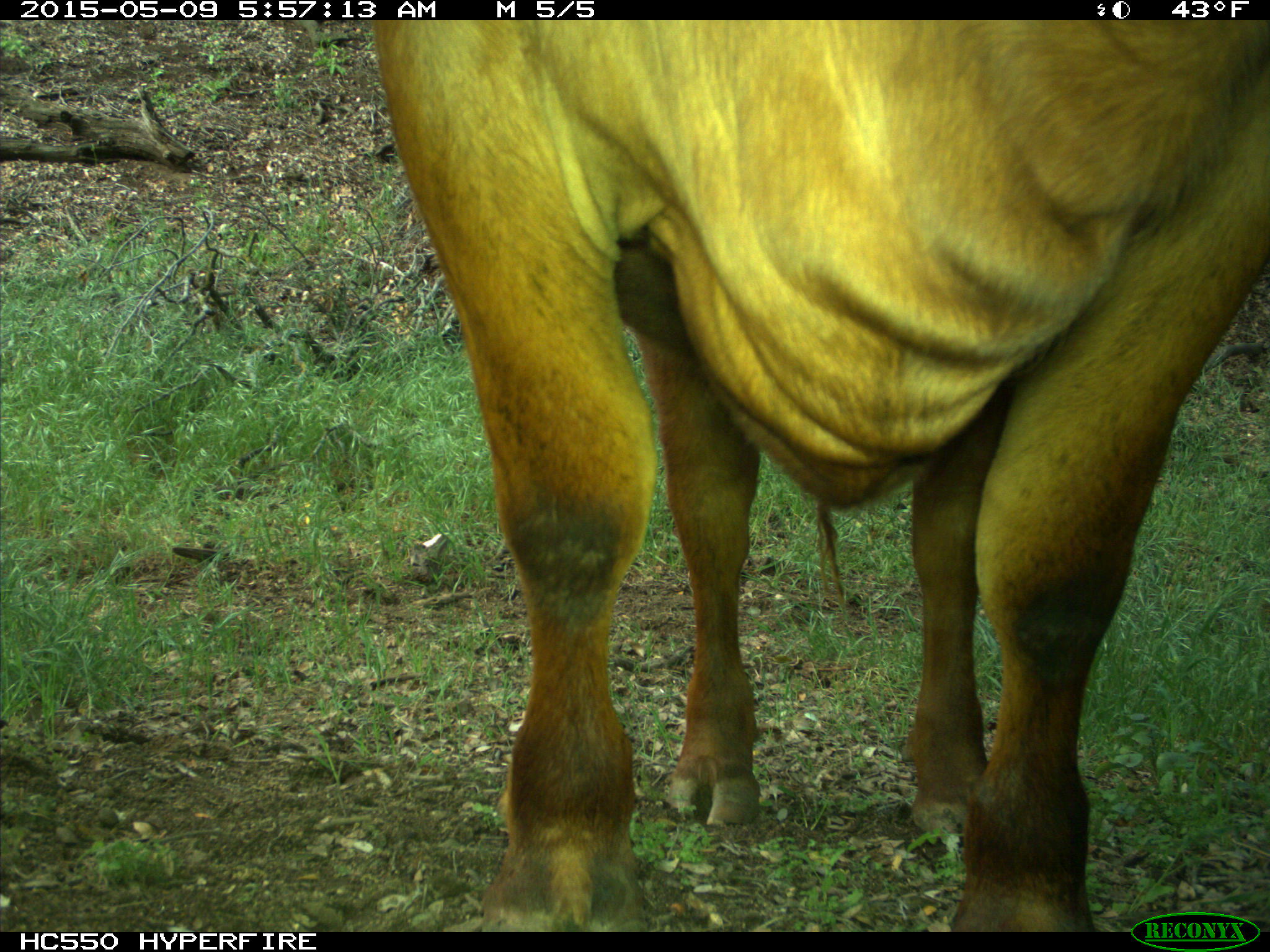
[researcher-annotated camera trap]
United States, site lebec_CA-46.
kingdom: Animalia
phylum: Chordata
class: Mammalia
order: Artiodactyla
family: Bovidae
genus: Bos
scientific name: Bos taurus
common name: domestic cow